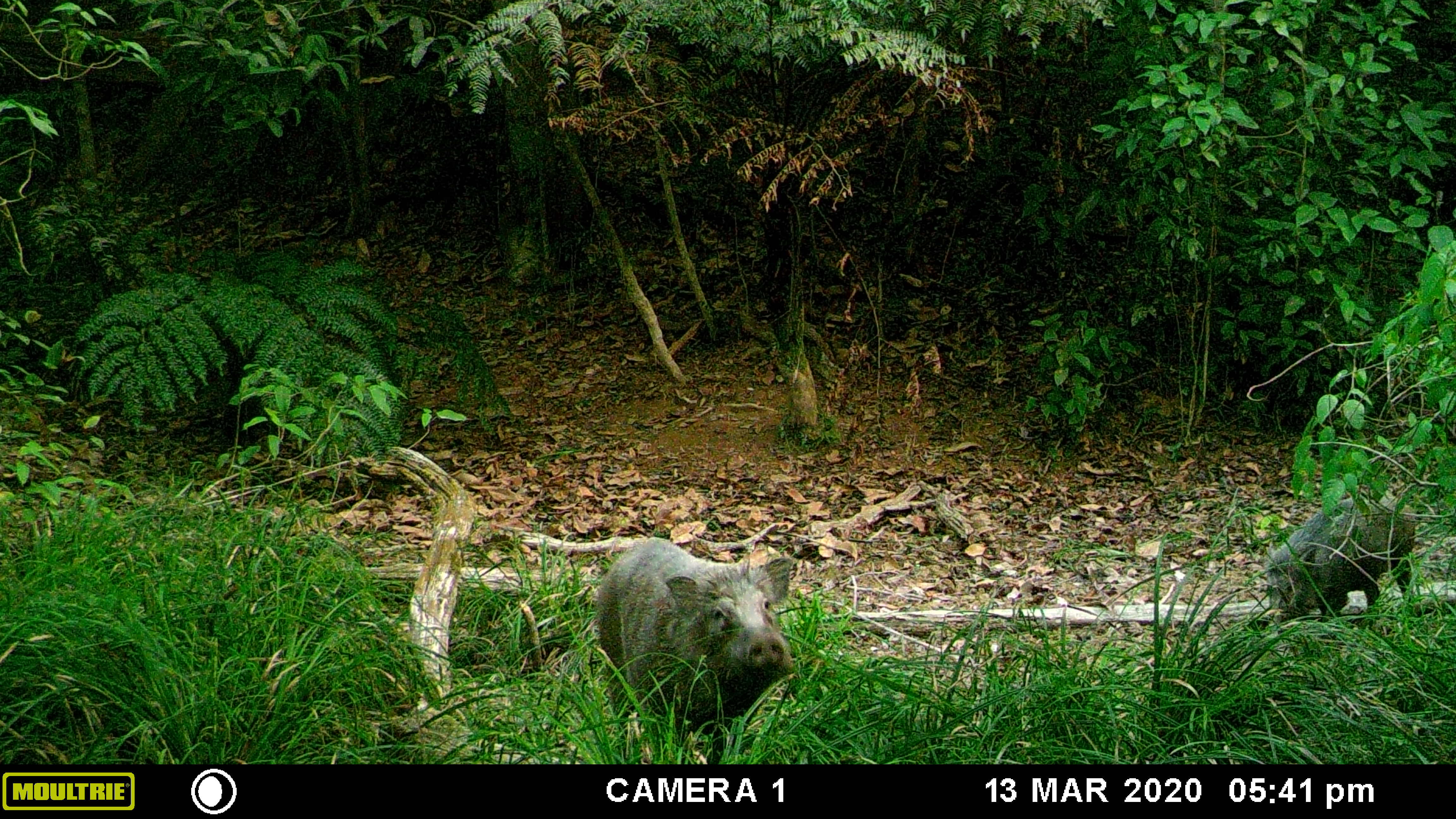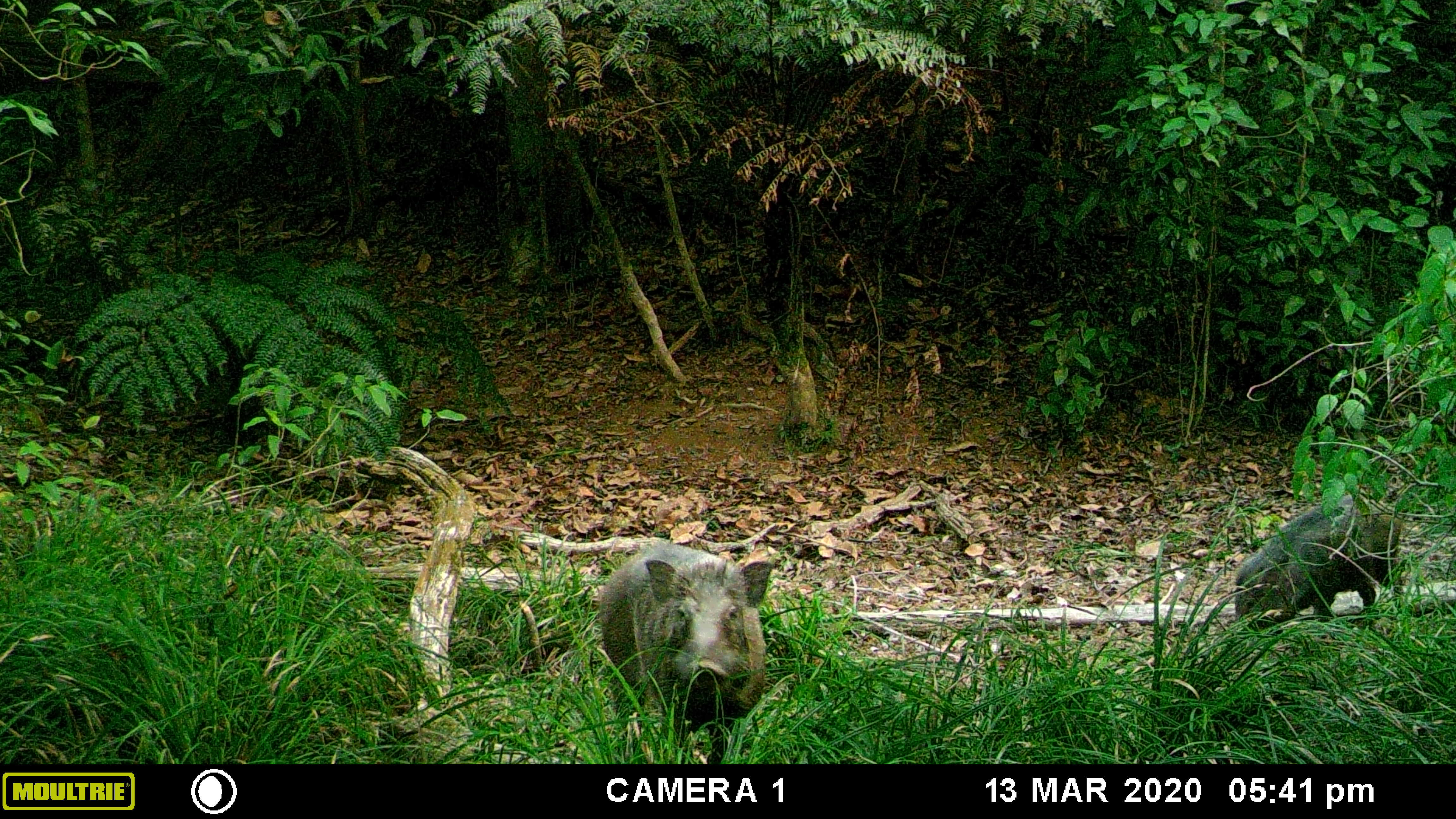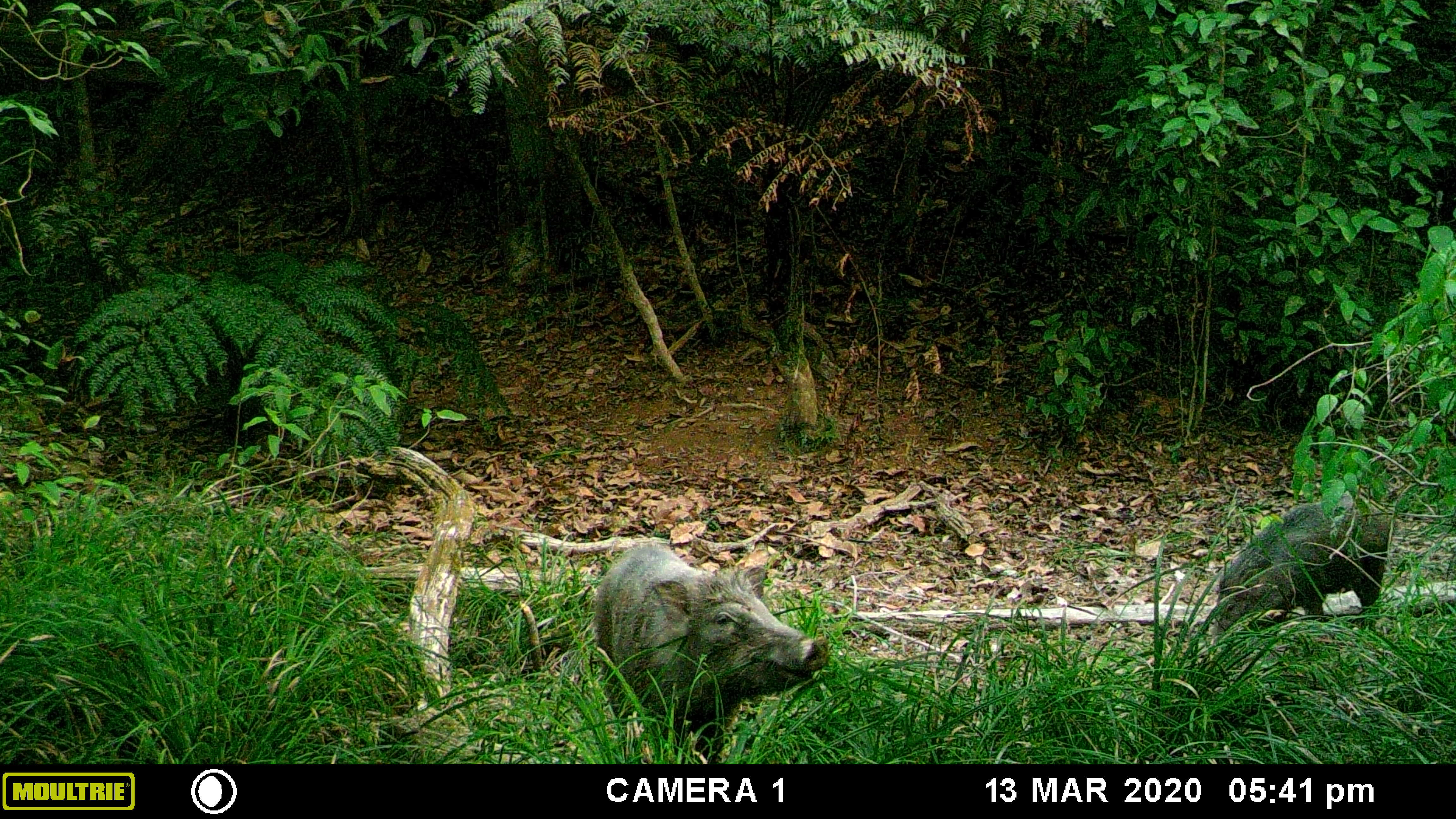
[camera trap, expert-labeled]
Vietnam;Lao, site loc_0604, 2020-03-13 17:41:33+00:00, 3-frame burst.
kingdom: Animalia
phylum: Chordata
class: Mammalia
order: Artiodactyla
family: Suidae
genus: Sus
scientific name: Sus scrofa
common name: eurasian wild pig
Eurasian wild pig (Sus scrofa). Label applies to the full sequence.